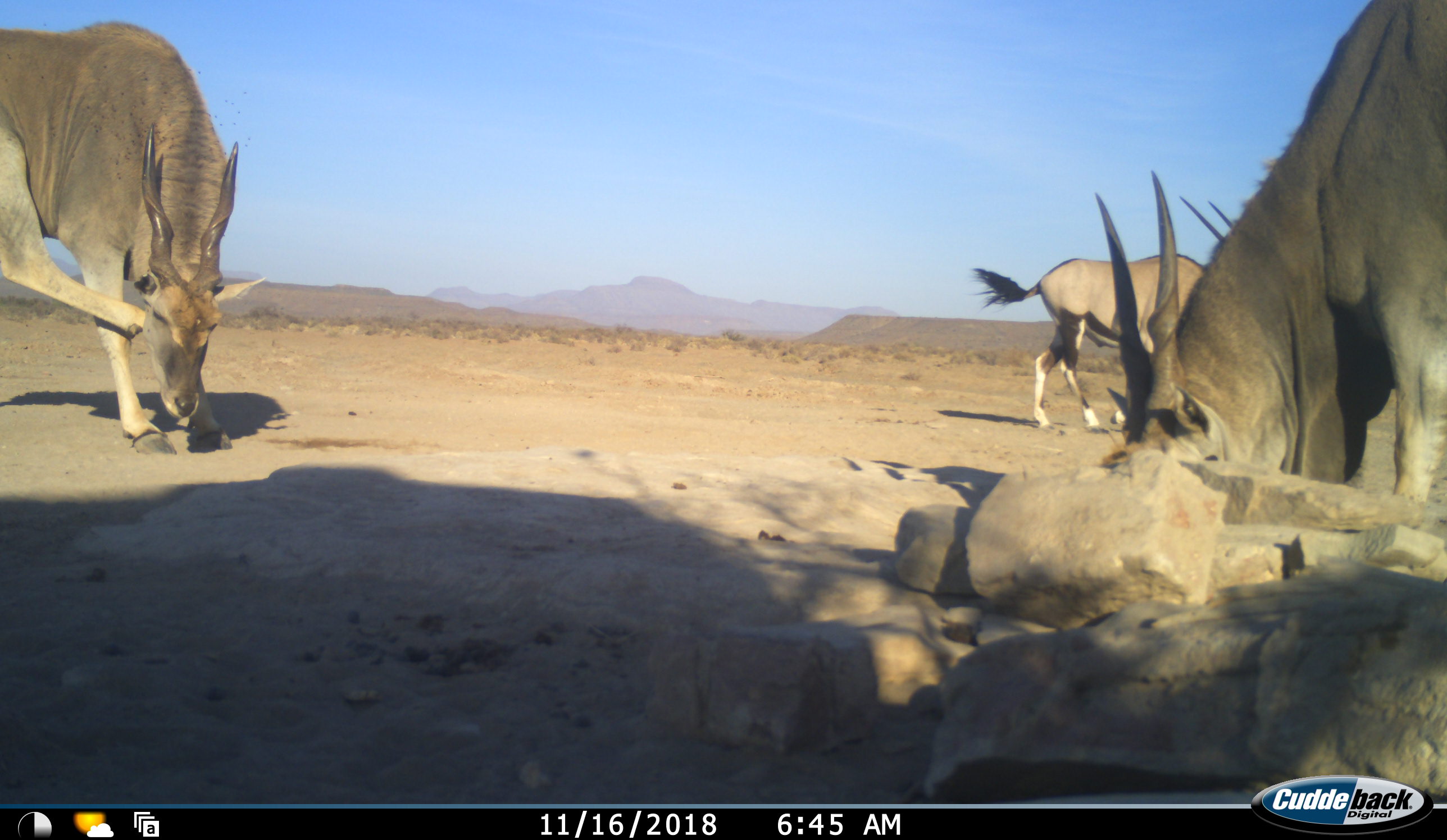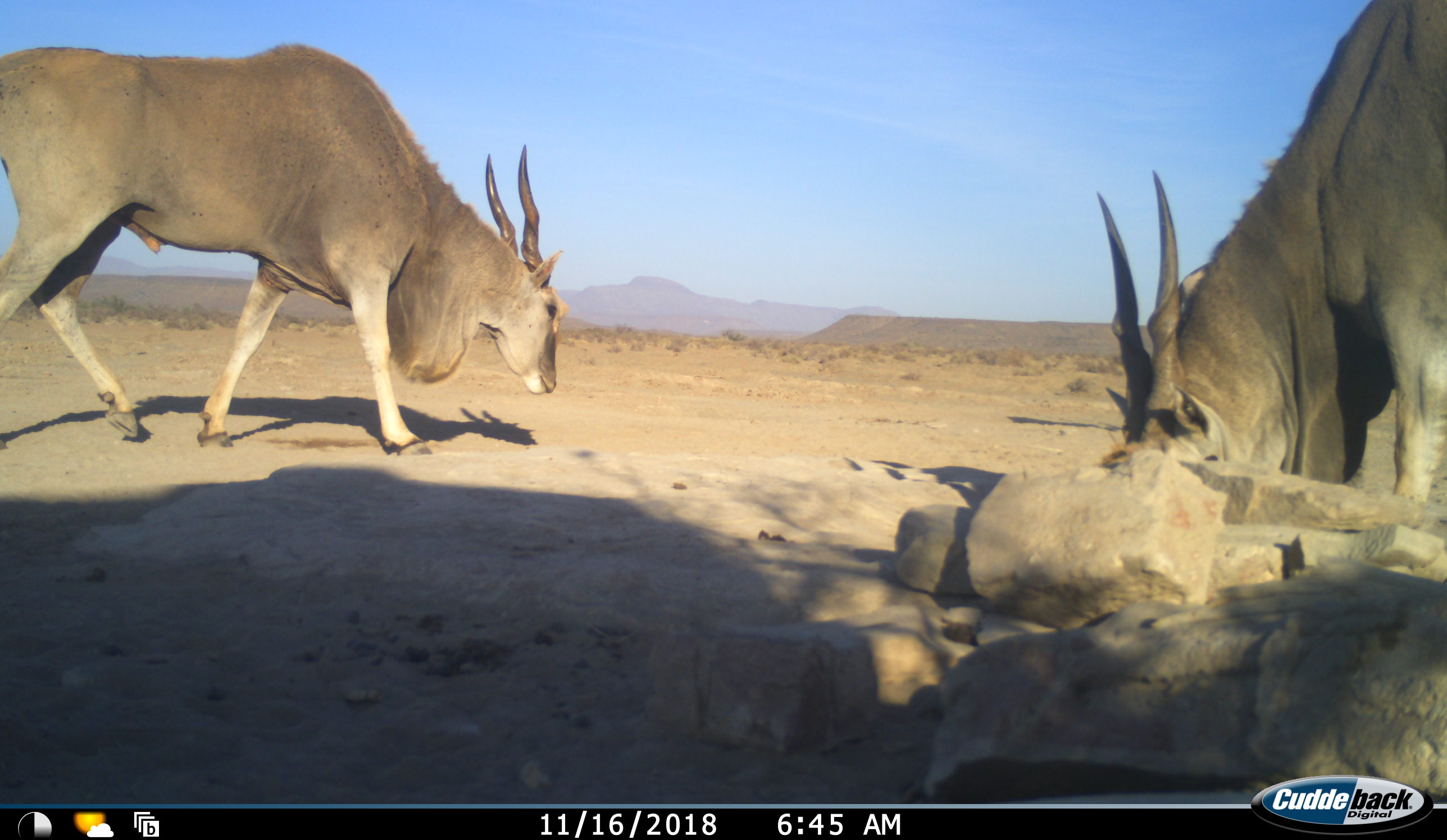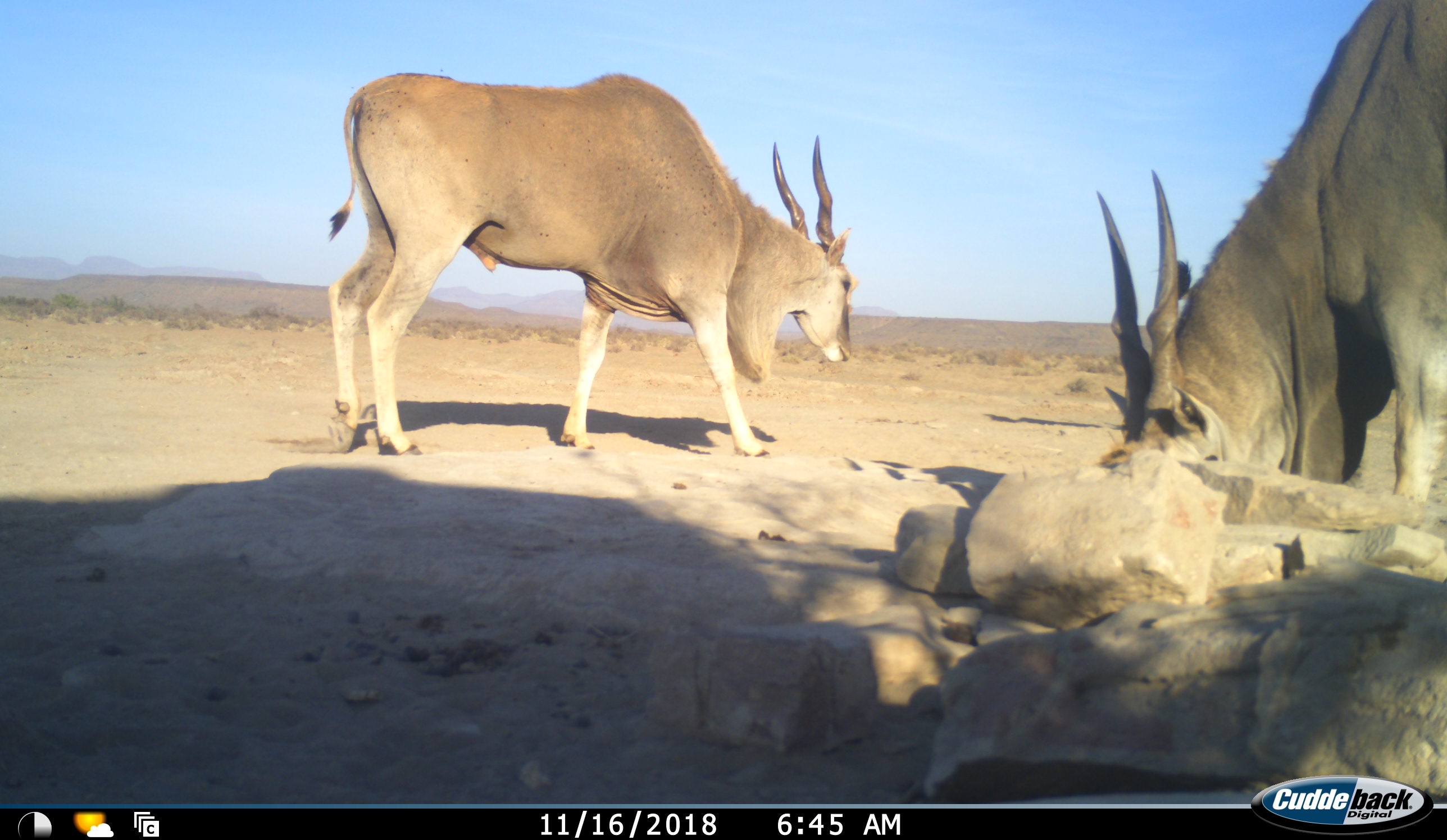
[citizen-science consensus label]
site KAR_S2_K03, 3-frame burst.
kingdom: Animalia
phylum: Chordata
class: Mammalia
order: Artiodactyla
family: Bovidae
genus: Tragelaphus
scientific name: Tragelaphus oryx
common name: eland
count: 2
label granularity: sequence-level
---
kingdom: Animalia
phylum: Chordata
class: Mammalia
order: Artiodactyla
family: Bovidae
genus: Oryx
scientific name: Oryx gazella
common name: gemsbok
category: oryx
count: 1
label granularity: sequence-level